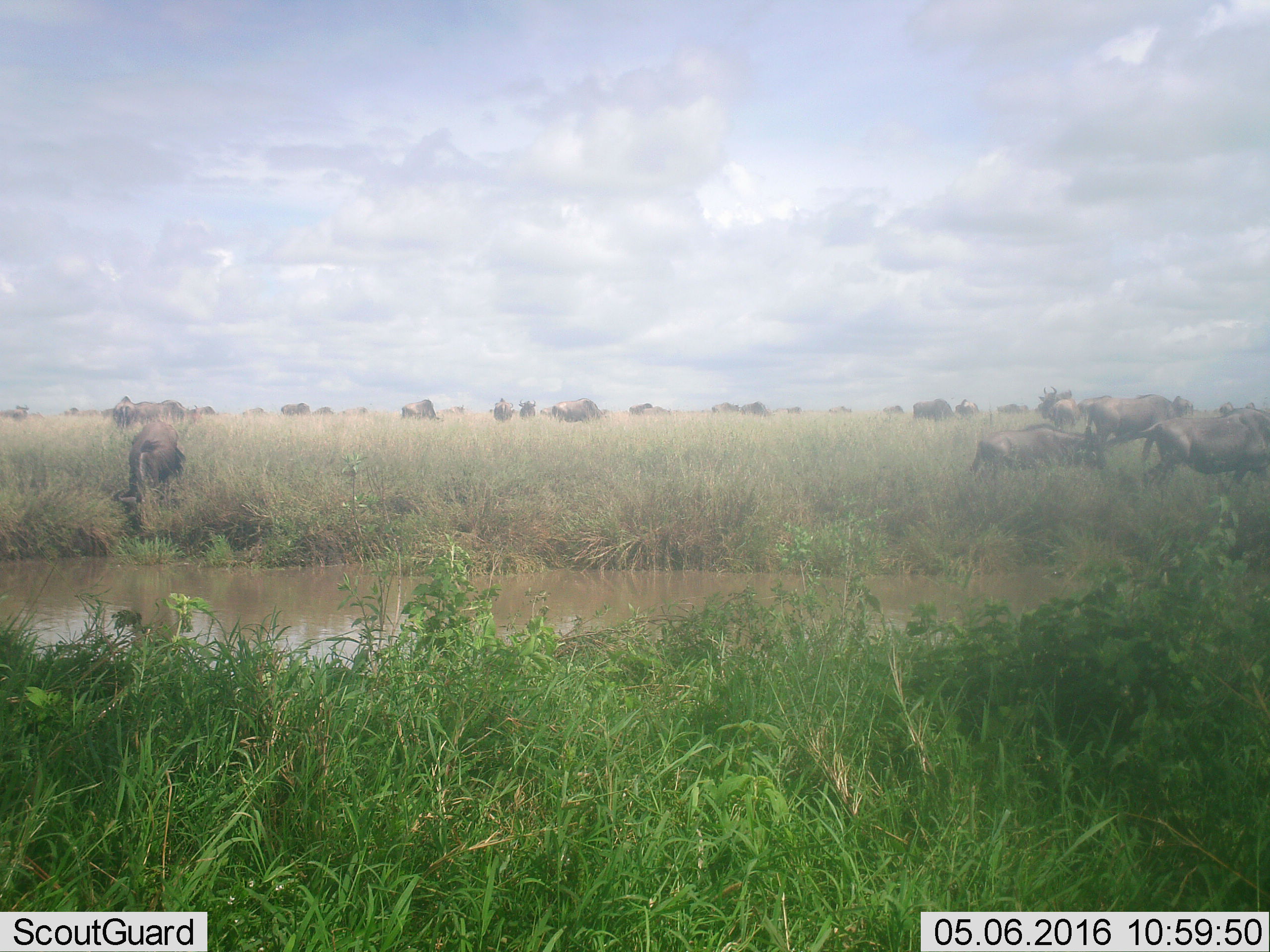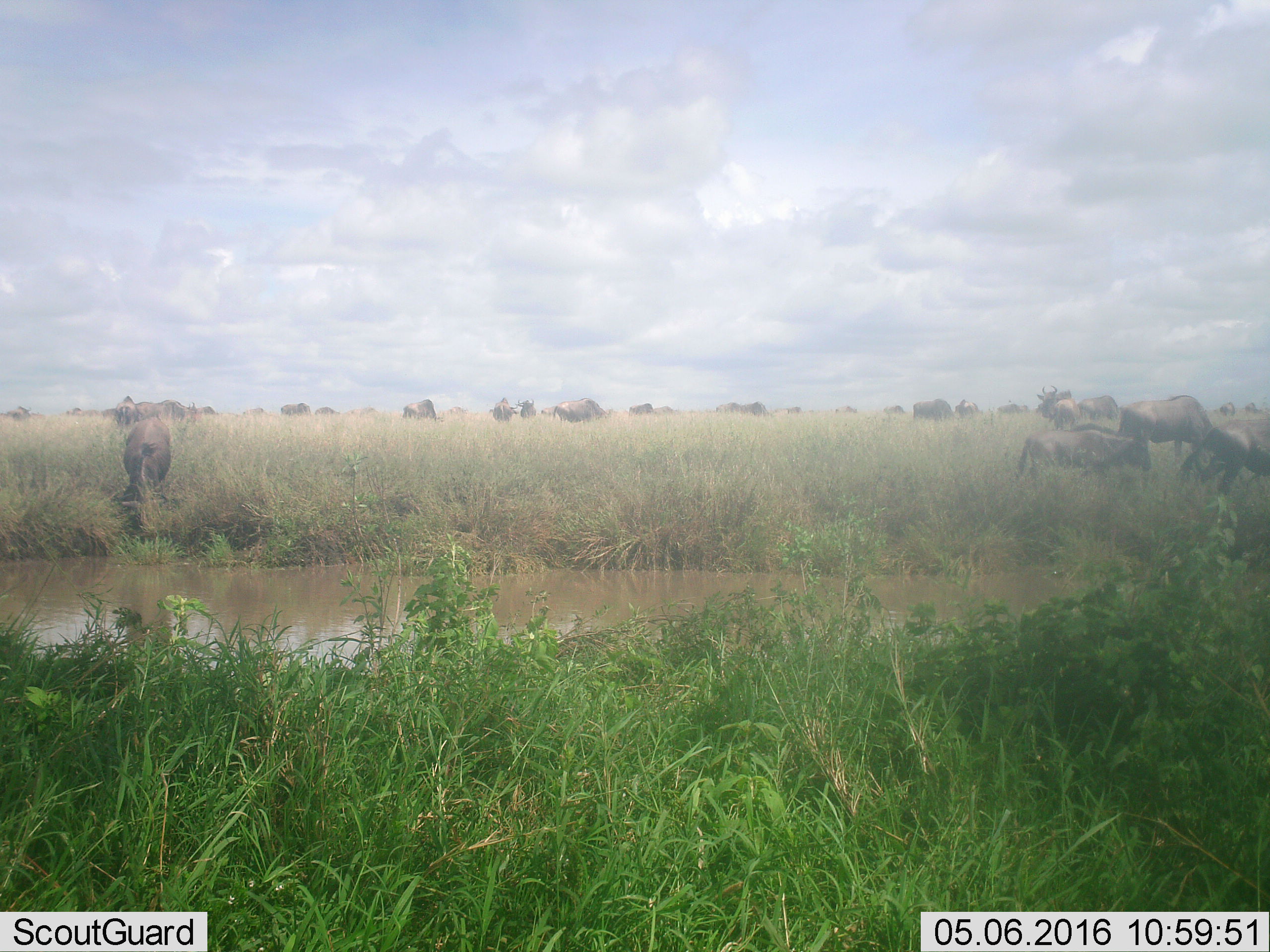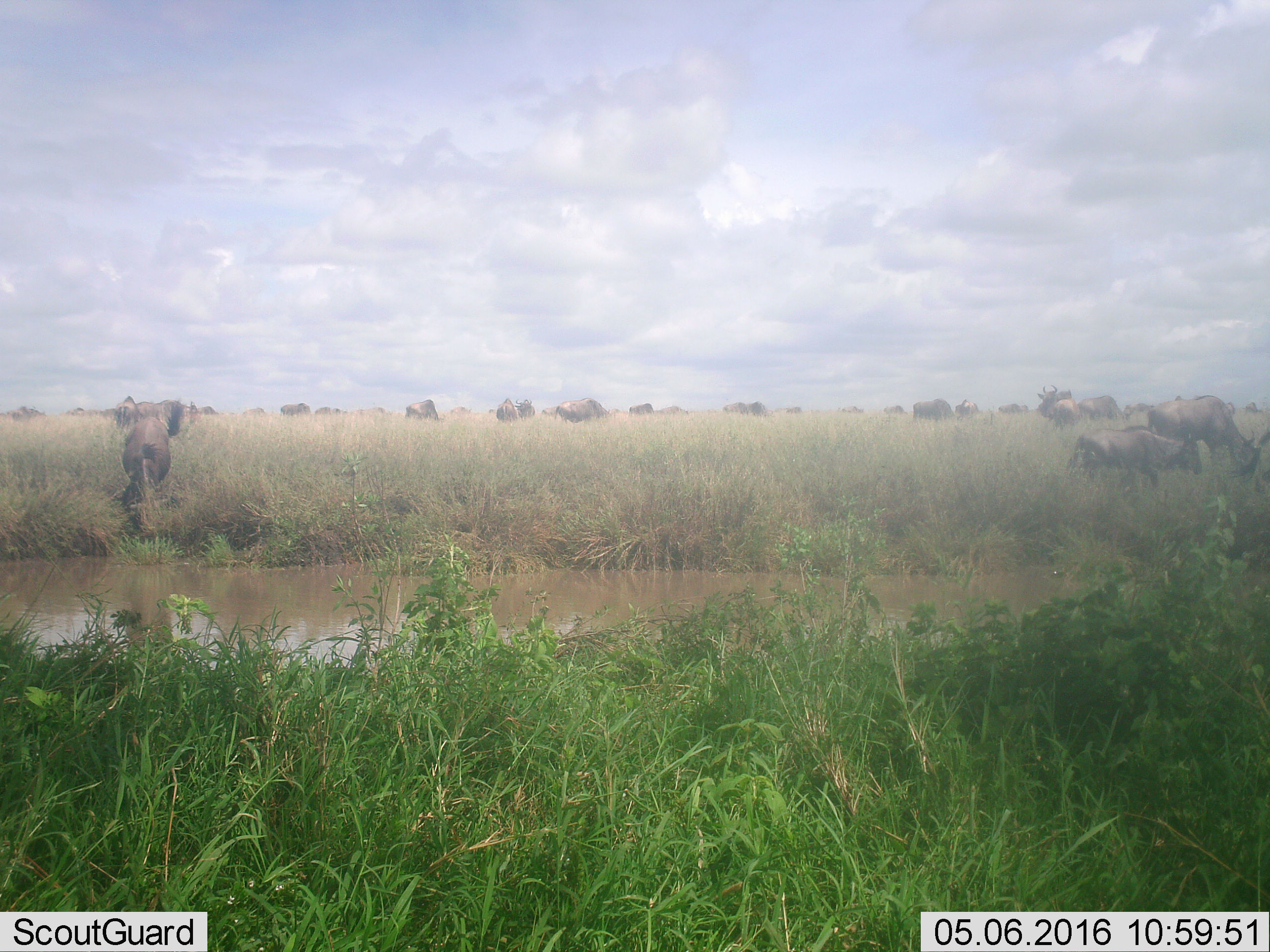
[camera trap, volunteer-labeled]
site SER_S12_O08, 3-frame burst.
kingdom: Animalia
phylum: Chordata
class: Mammalia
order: Artiodactyla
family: Bovidae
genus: Connochaetes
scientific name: Connochaetes taurinus taurinus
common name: blue wildebeest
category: wildebeestblue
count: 11-50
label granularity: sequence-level